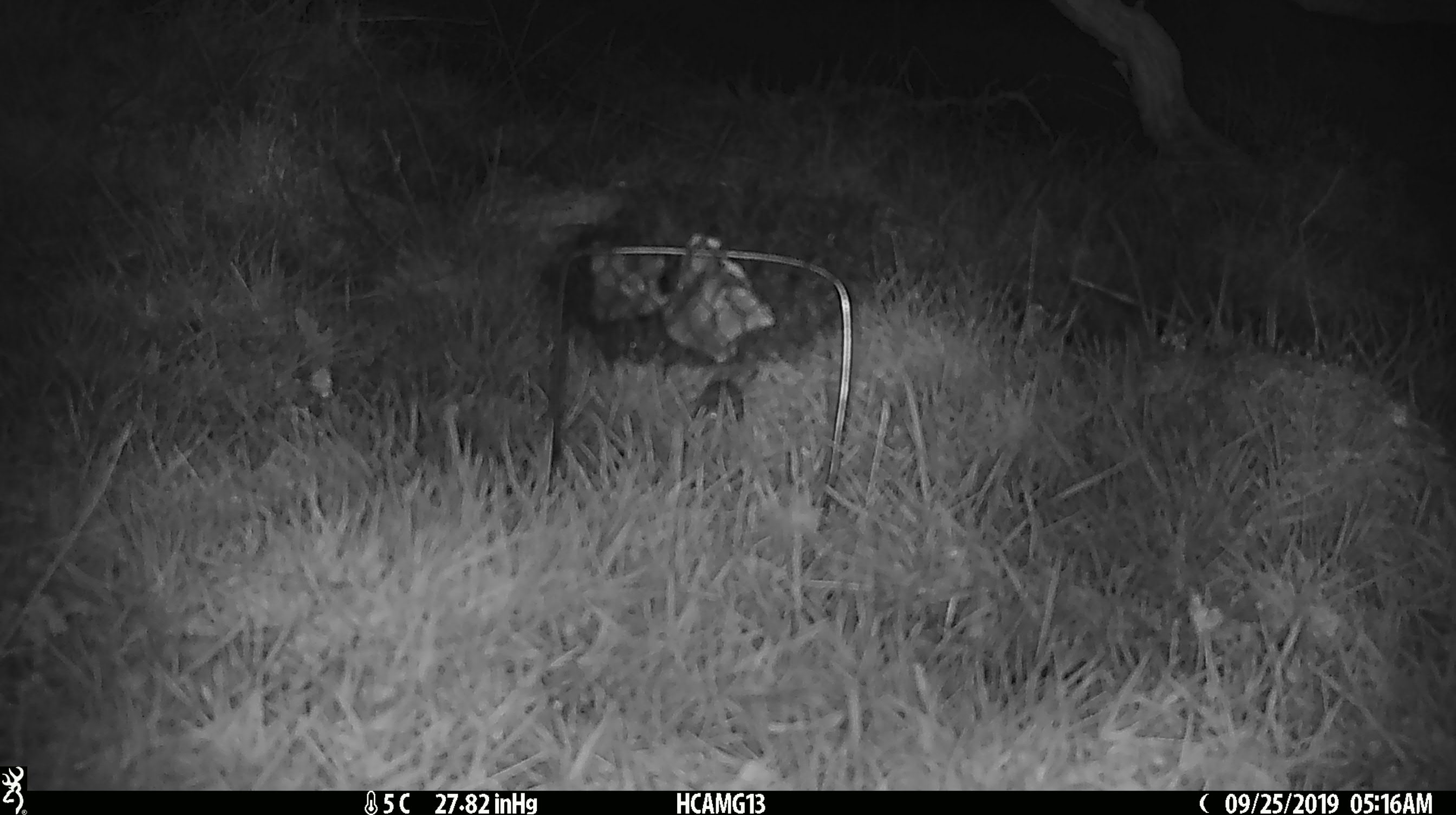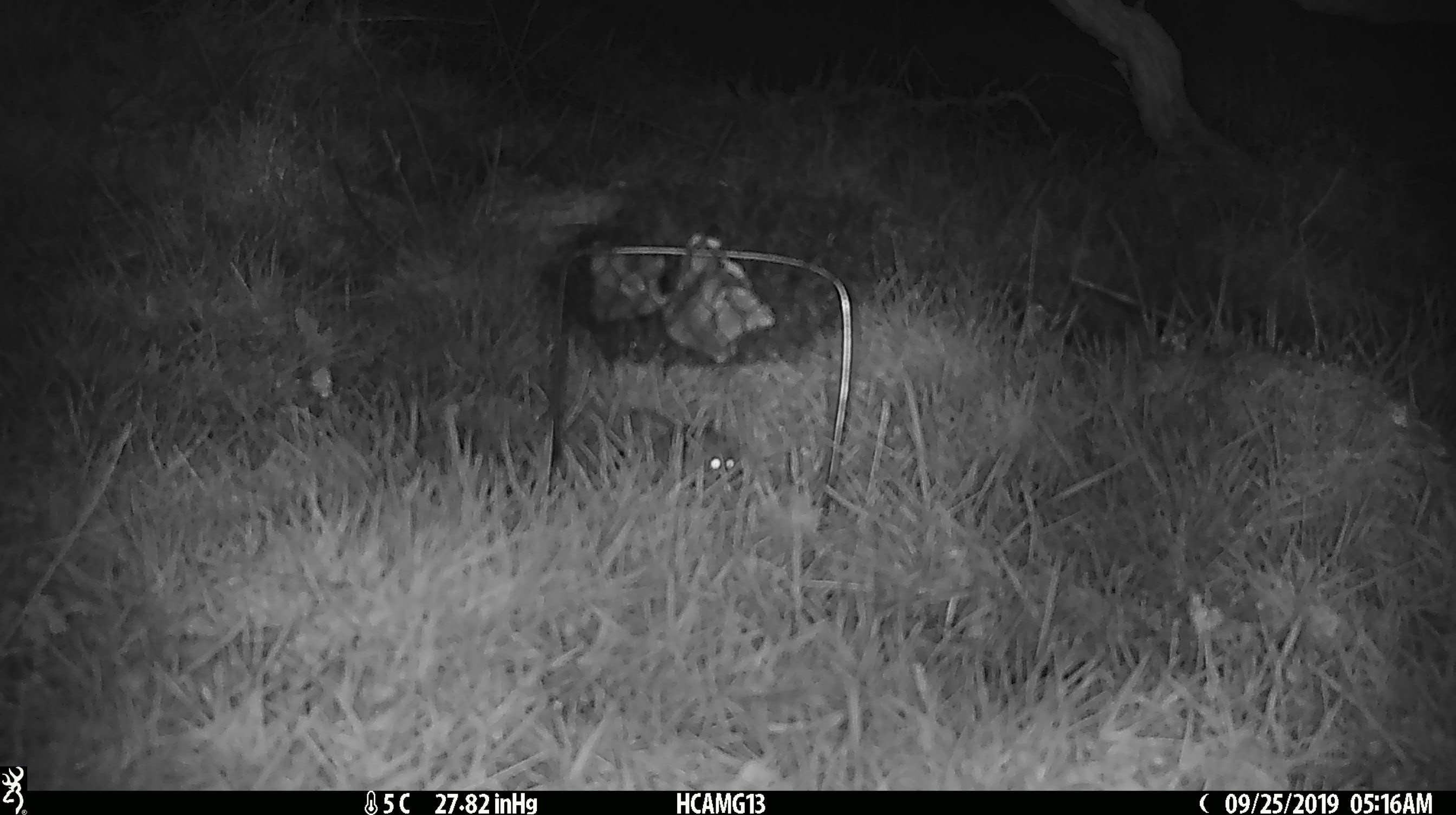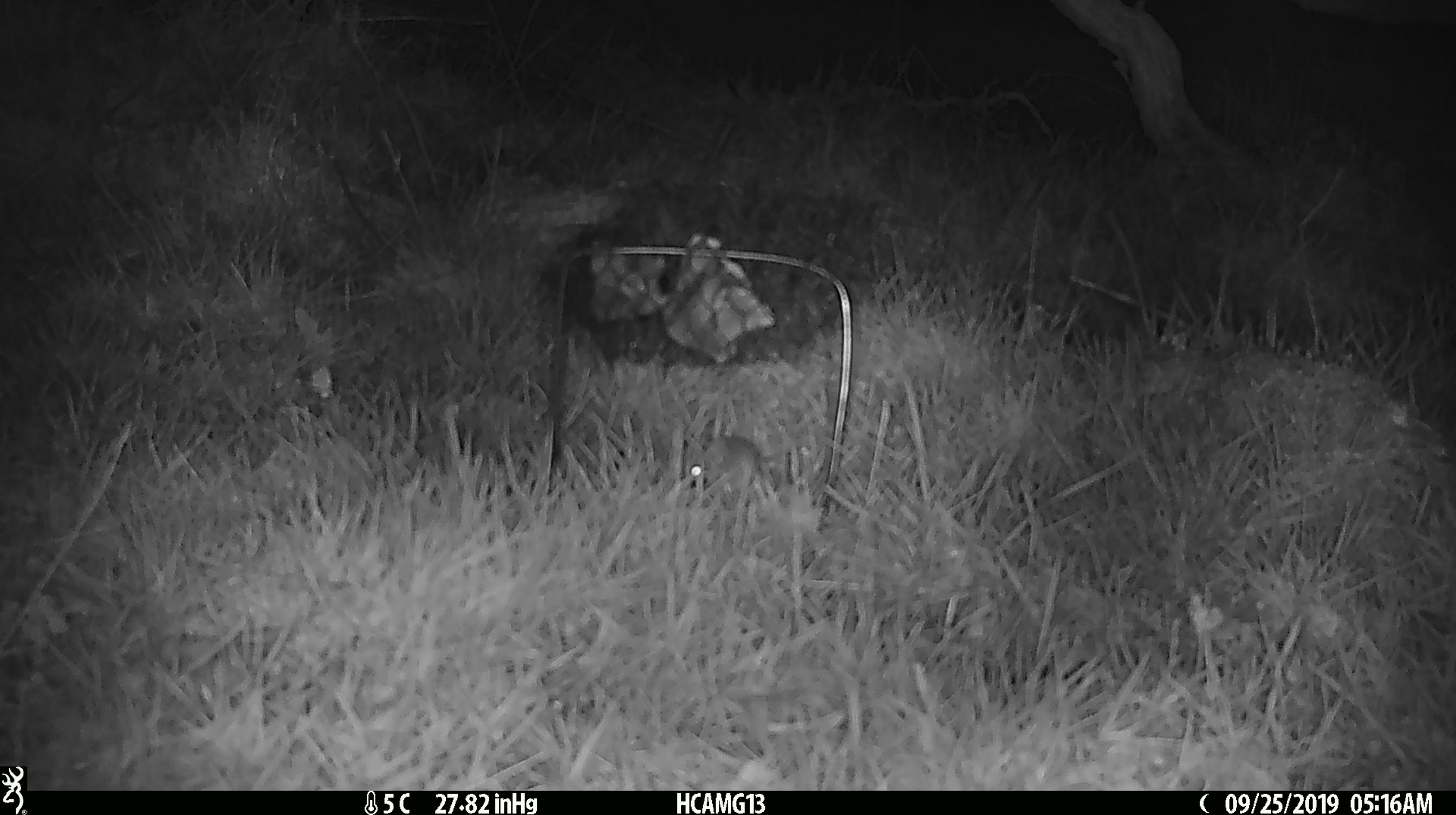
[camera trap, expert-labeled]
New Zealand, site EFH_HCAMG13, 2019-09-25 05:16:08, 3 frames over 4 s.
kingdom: Animalia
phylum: Chordata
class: Mammalia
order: Rodentia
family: Muridae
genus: Mus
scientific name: Mus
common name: mouse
Mouse (Mus).